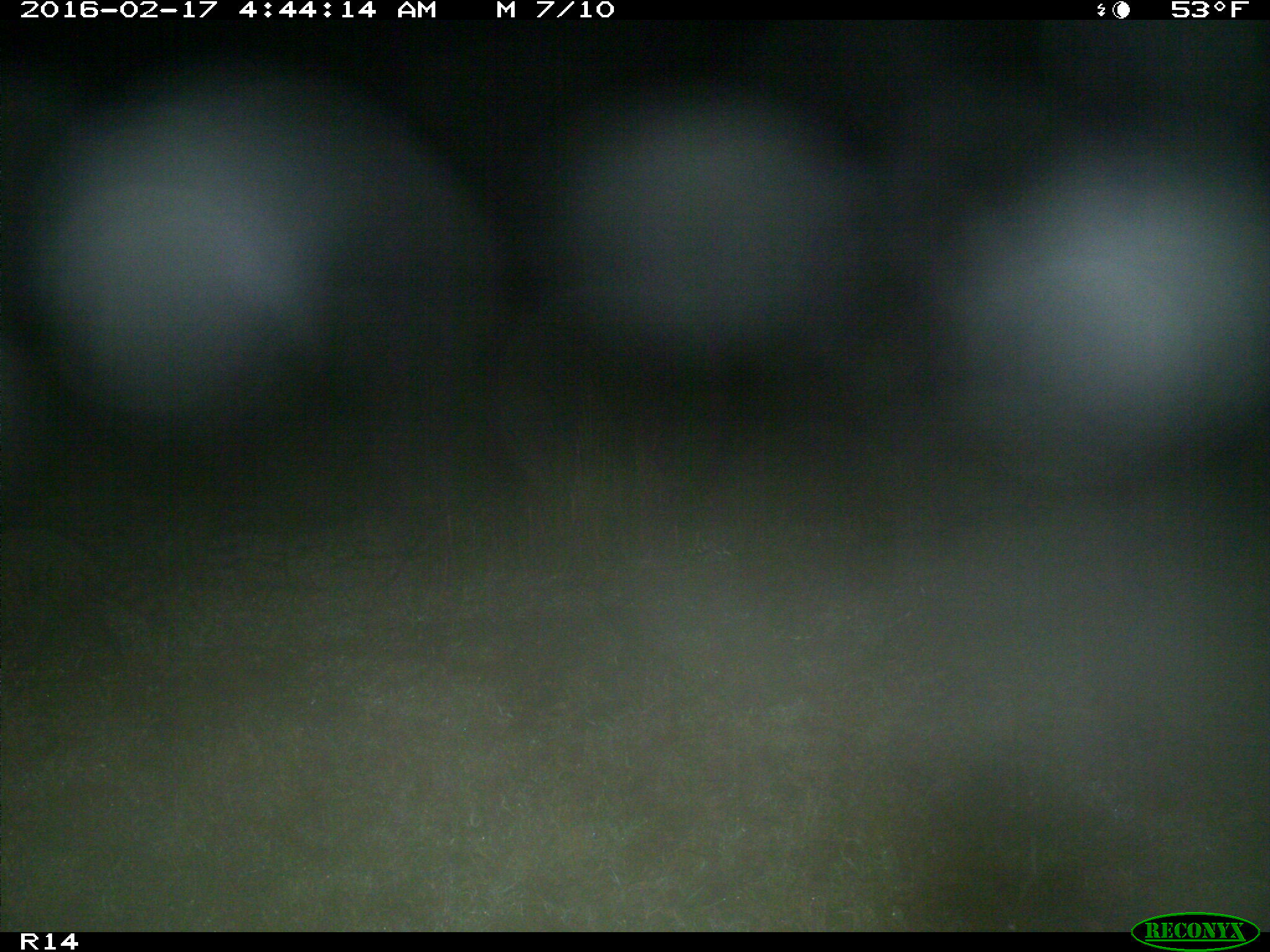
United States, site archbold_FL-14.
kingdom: Animalia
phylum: Chordata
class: Mammalia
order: Carnivora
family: Procyonidae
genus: Procyon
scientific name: Procyon lotor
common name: common raccoon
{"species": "Procyon lotor (common raccoon)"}